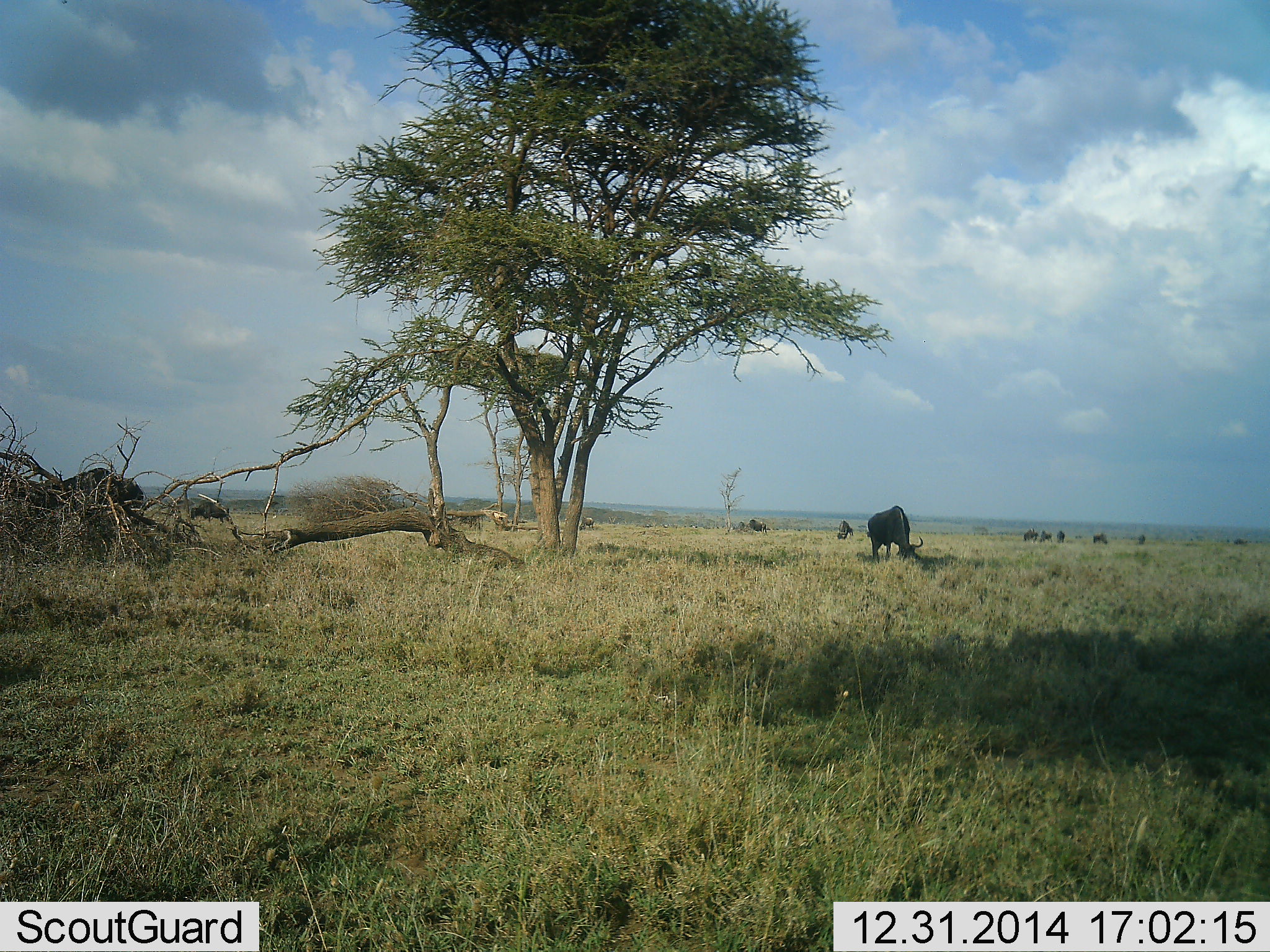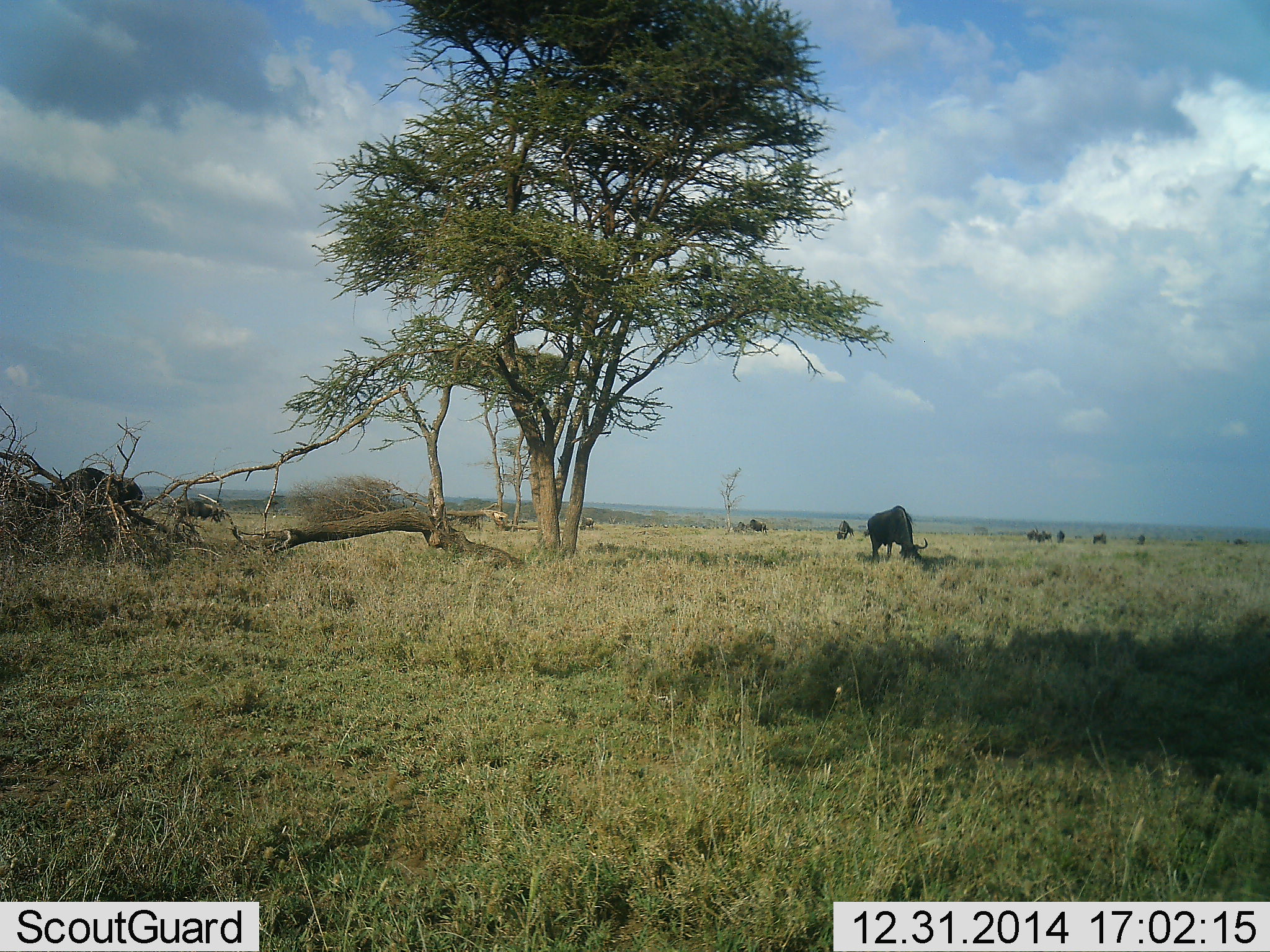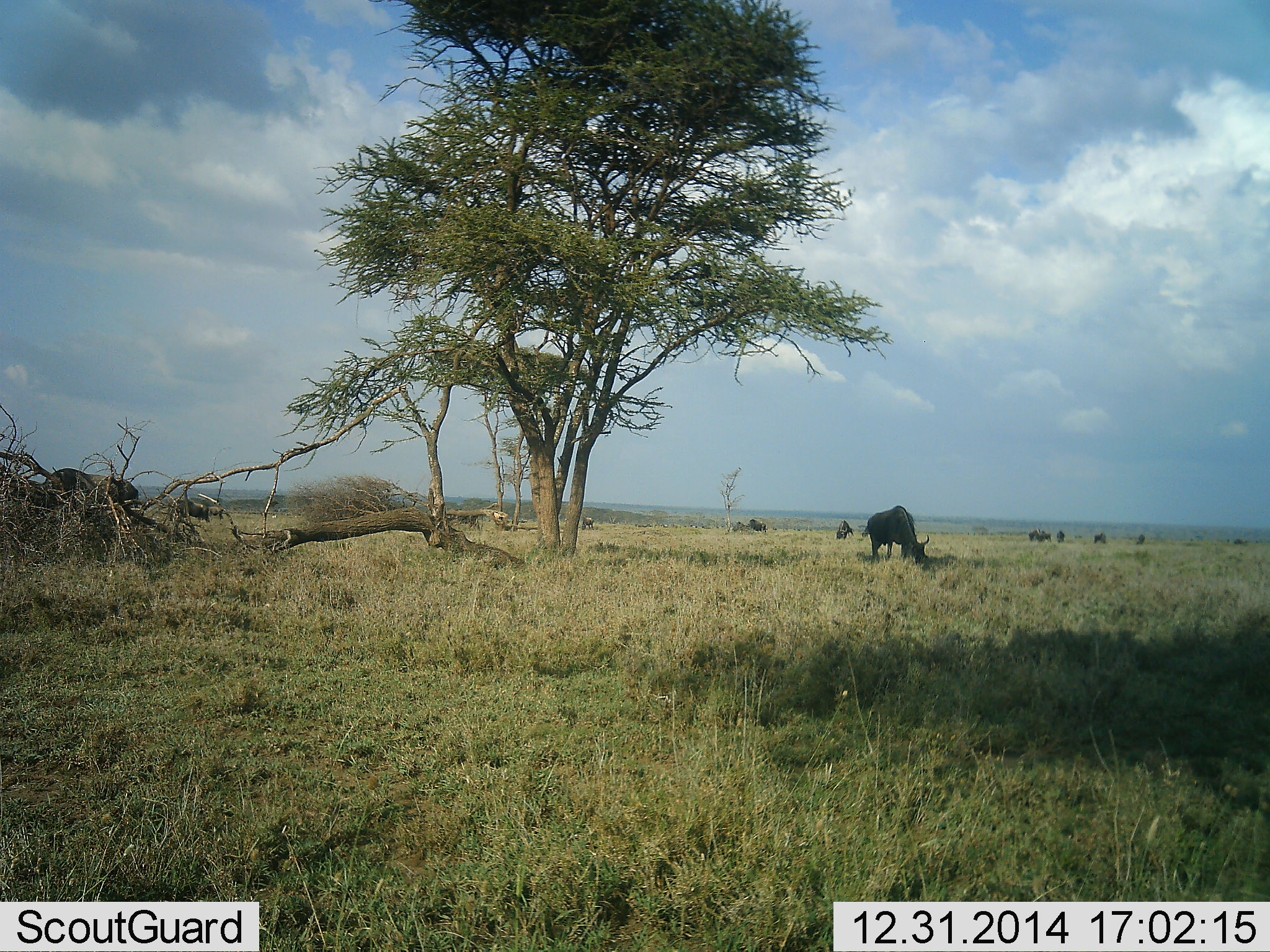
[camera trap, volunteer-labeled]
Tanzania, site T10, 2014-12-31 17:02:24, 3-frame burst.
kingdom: Animalia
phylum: Chordata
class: Mammalia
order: Artiodactyla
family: Bovidae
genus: Connochaetes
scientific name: Connochaetes taurinus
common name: blue wildebeest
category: wildebeest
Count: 11-50.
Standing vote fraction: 20%.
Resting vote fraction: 0%.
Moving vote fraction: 30%.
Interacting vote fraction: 0%.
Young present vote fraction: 0%.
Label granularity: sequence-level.